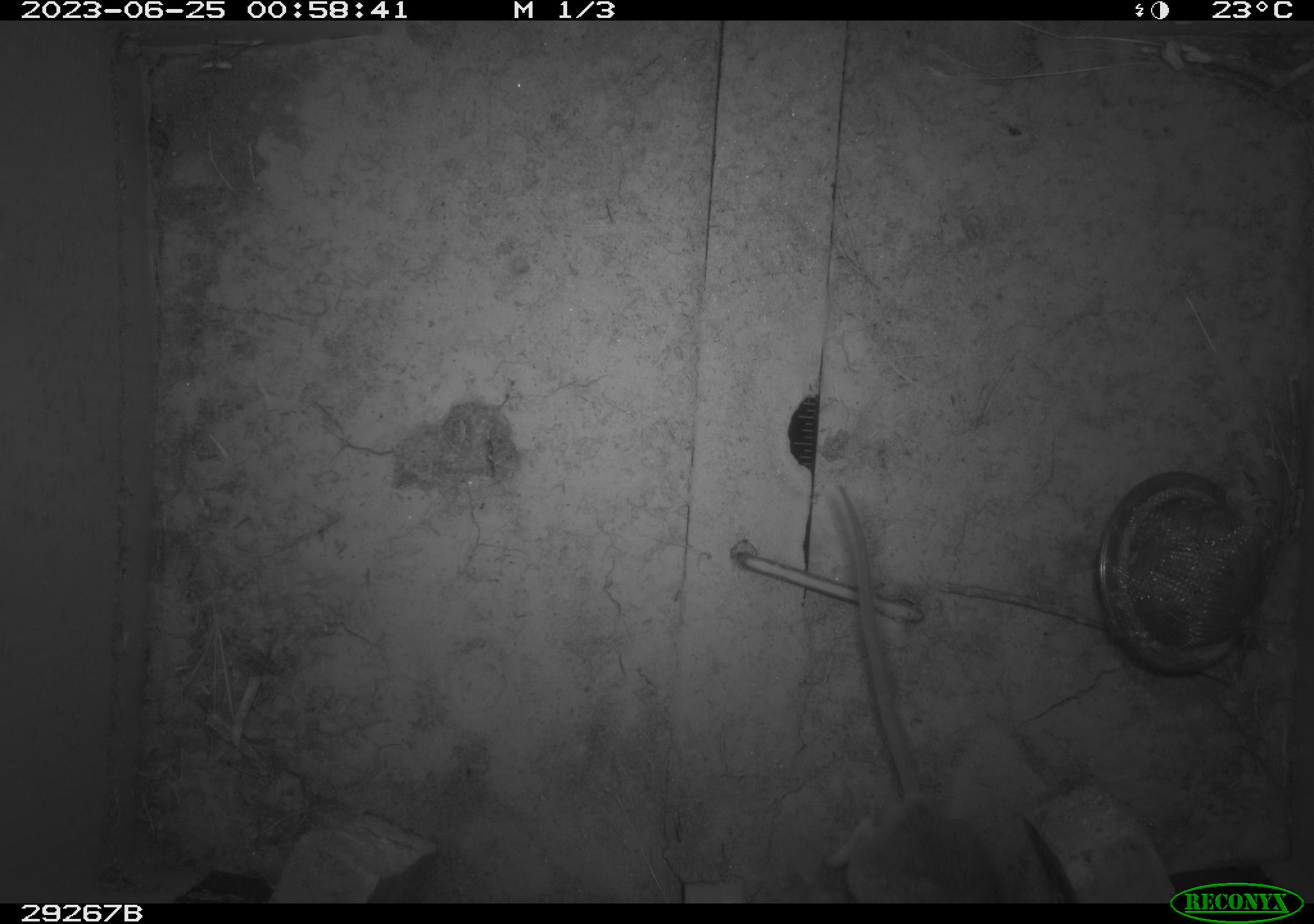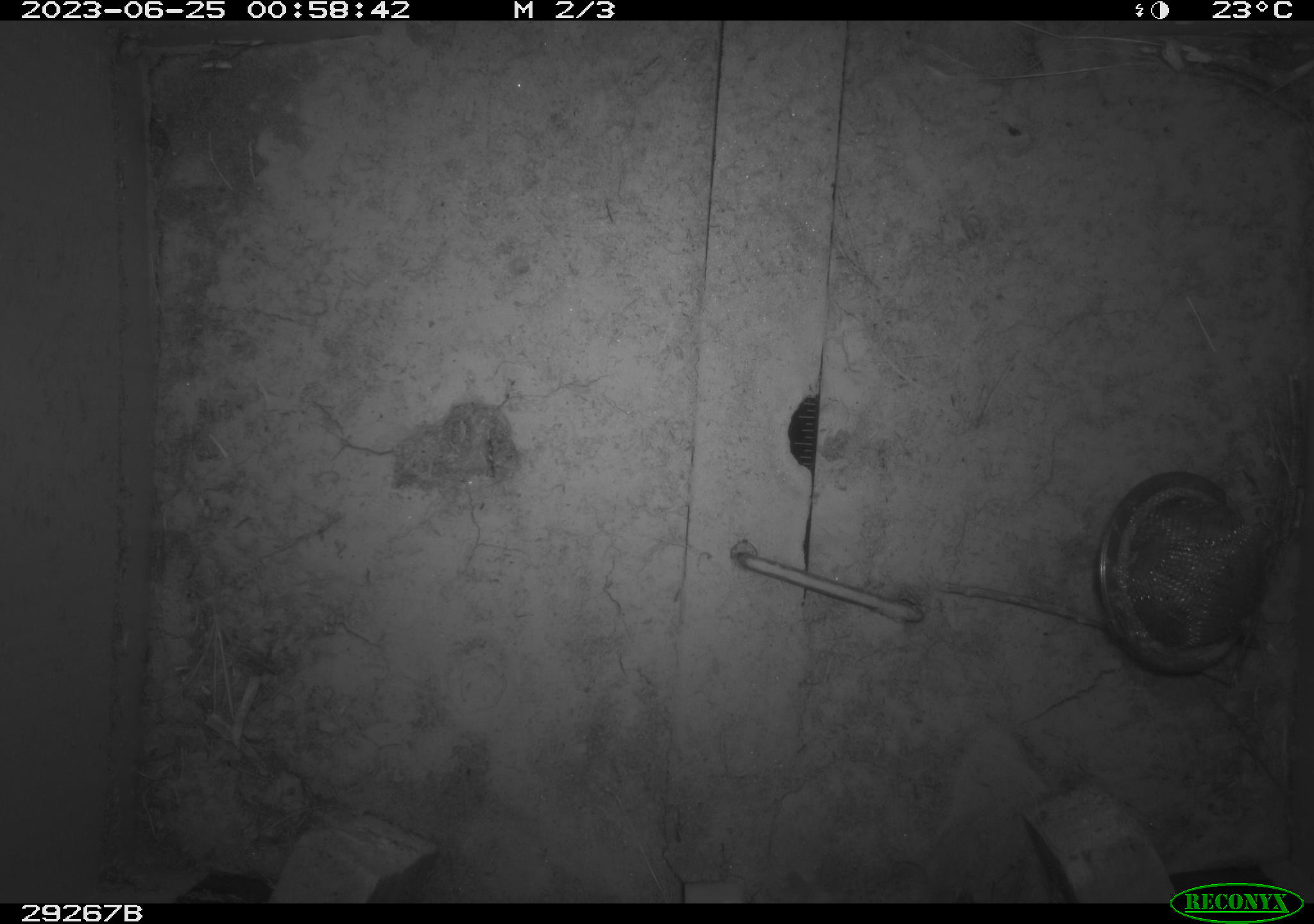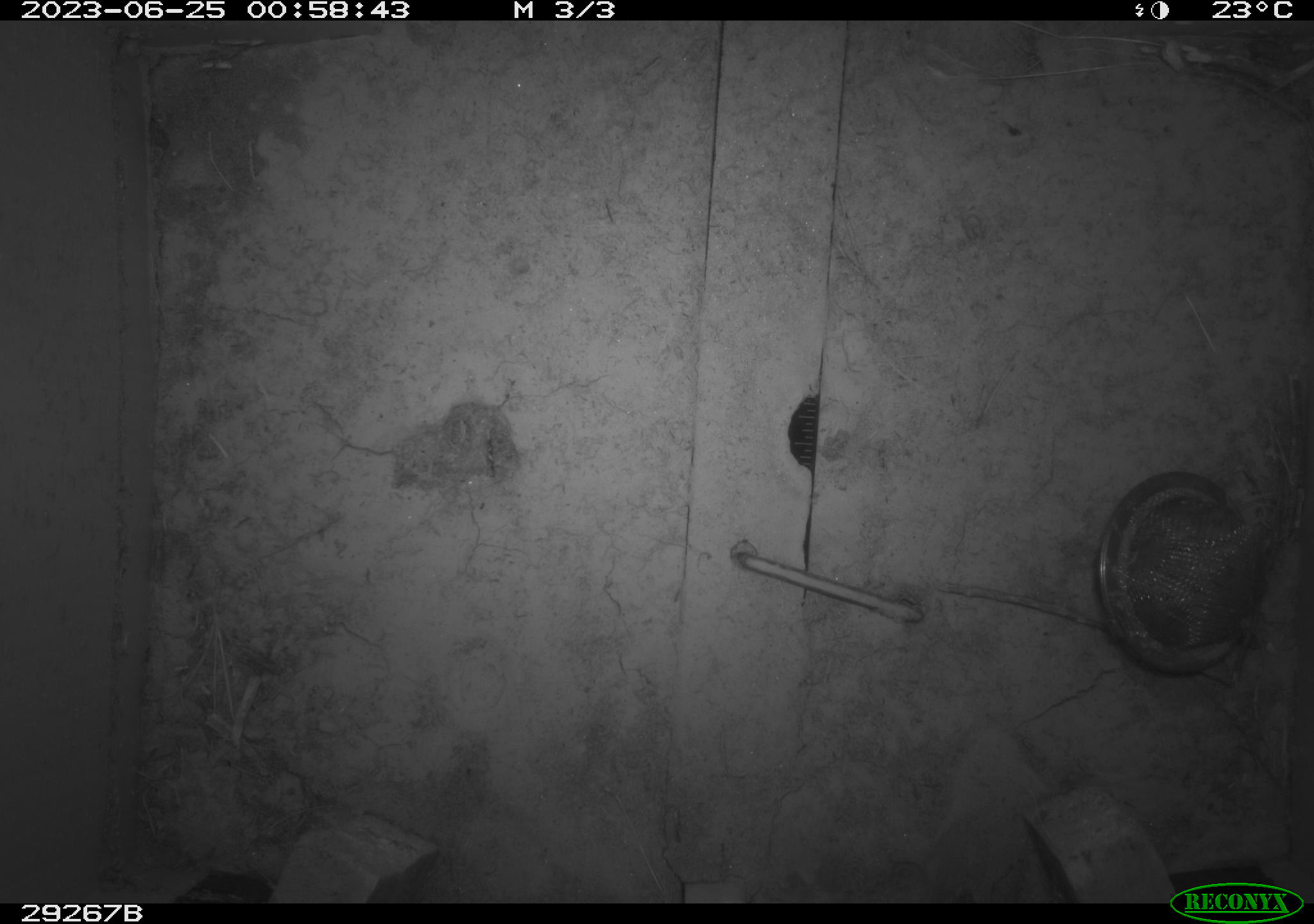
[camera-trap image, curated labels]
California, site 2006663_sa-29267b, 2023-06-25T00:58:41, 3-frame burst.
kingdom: Animalia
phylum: Chordata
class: Mammalia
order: Rodentia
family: Cricetidae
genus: Peromyscus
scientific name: Peromyscus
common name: deer mice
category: peromyscus species